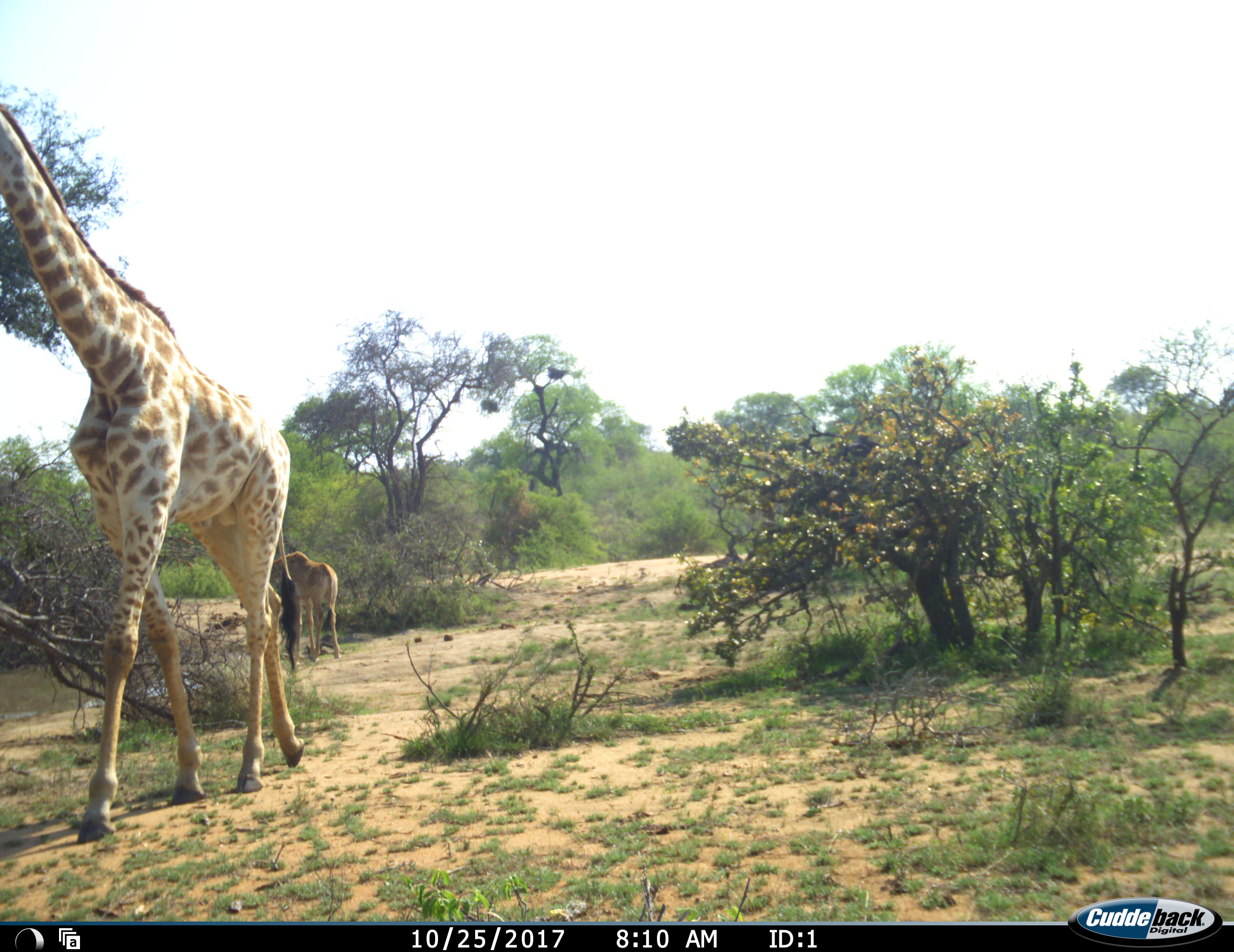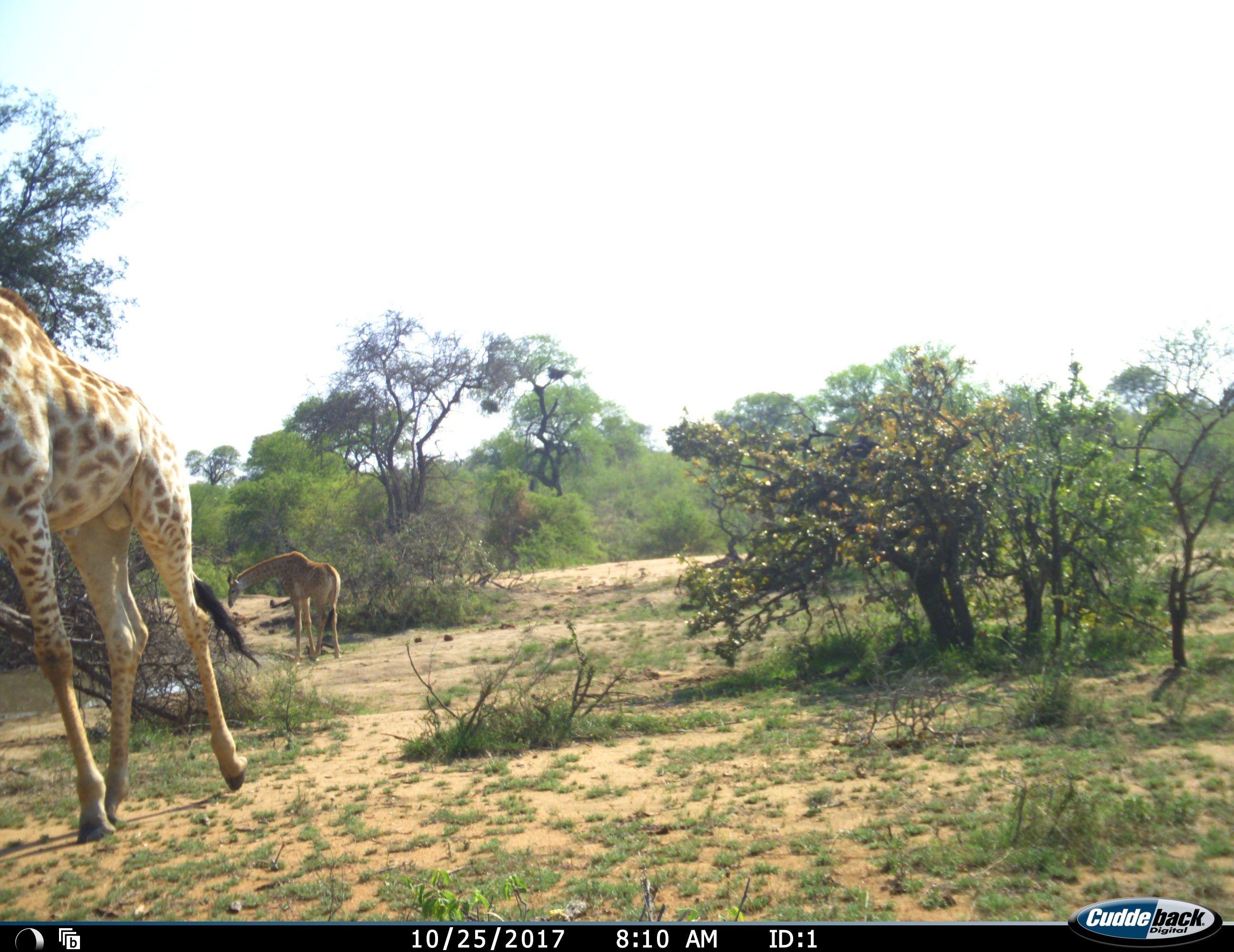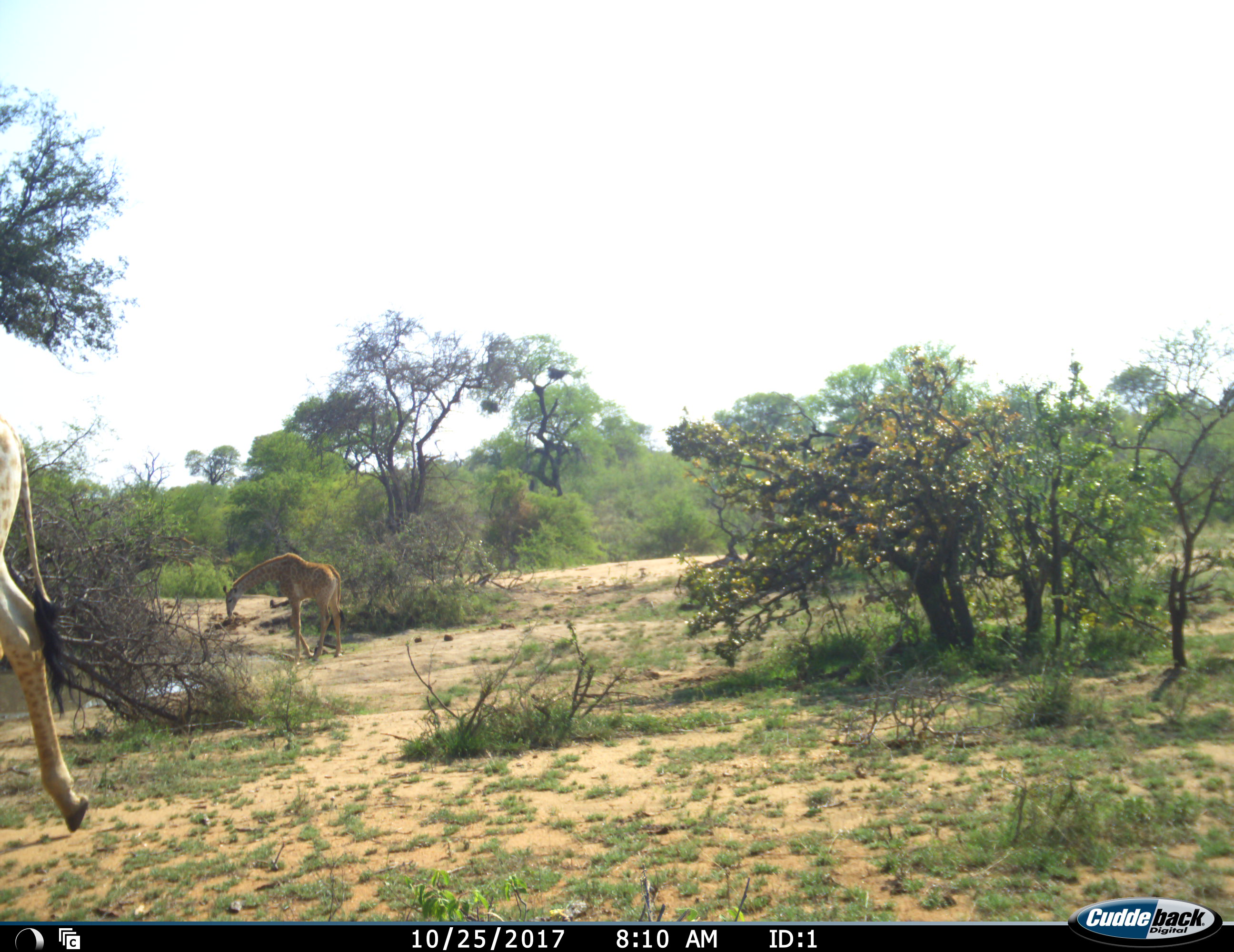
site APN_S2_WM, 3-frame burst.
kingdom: Animalia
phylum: Chordata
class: Mammalia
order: Artiodactyla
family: Giraffidae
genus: Giraffa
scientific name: Giraffa camelopardalis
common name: giraffe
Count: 2.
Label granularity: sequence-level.